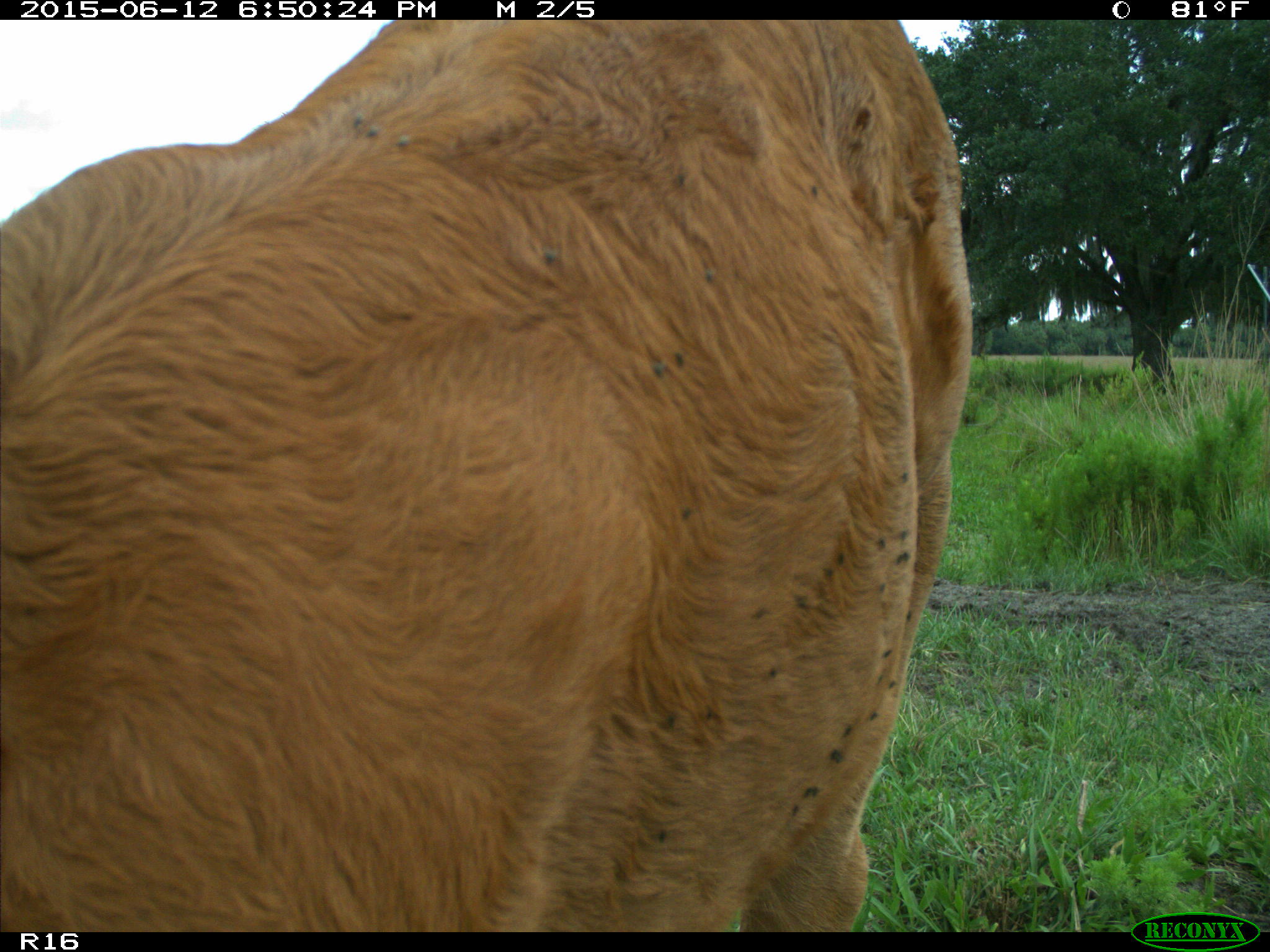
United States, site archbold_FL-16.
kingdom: Animalia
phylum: Chordata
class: Mammalia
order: Artiodactyla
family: Bovidae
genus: Bos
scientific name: Bos taurus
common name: domestic cow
Bos taurus (domestic cow).